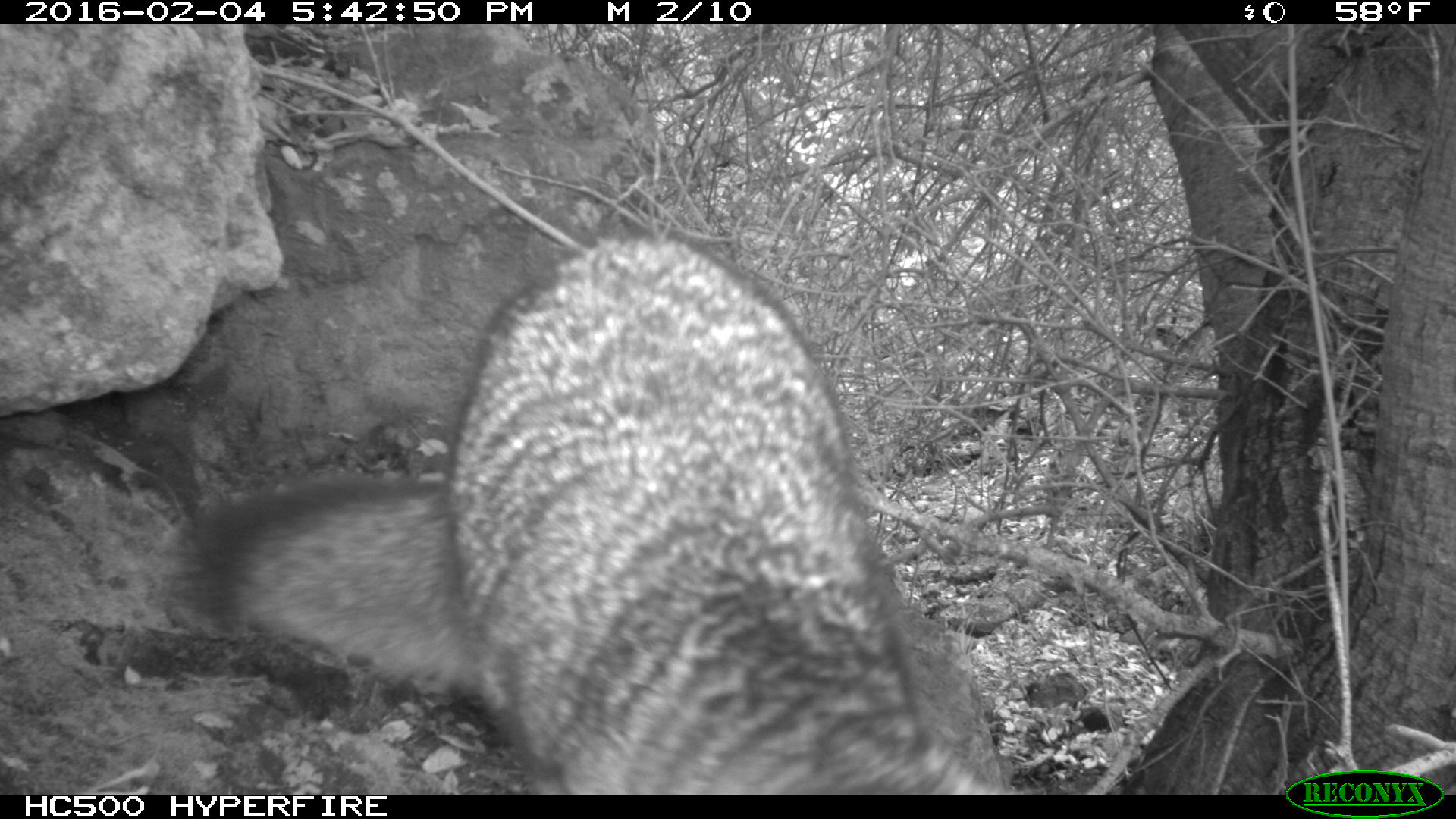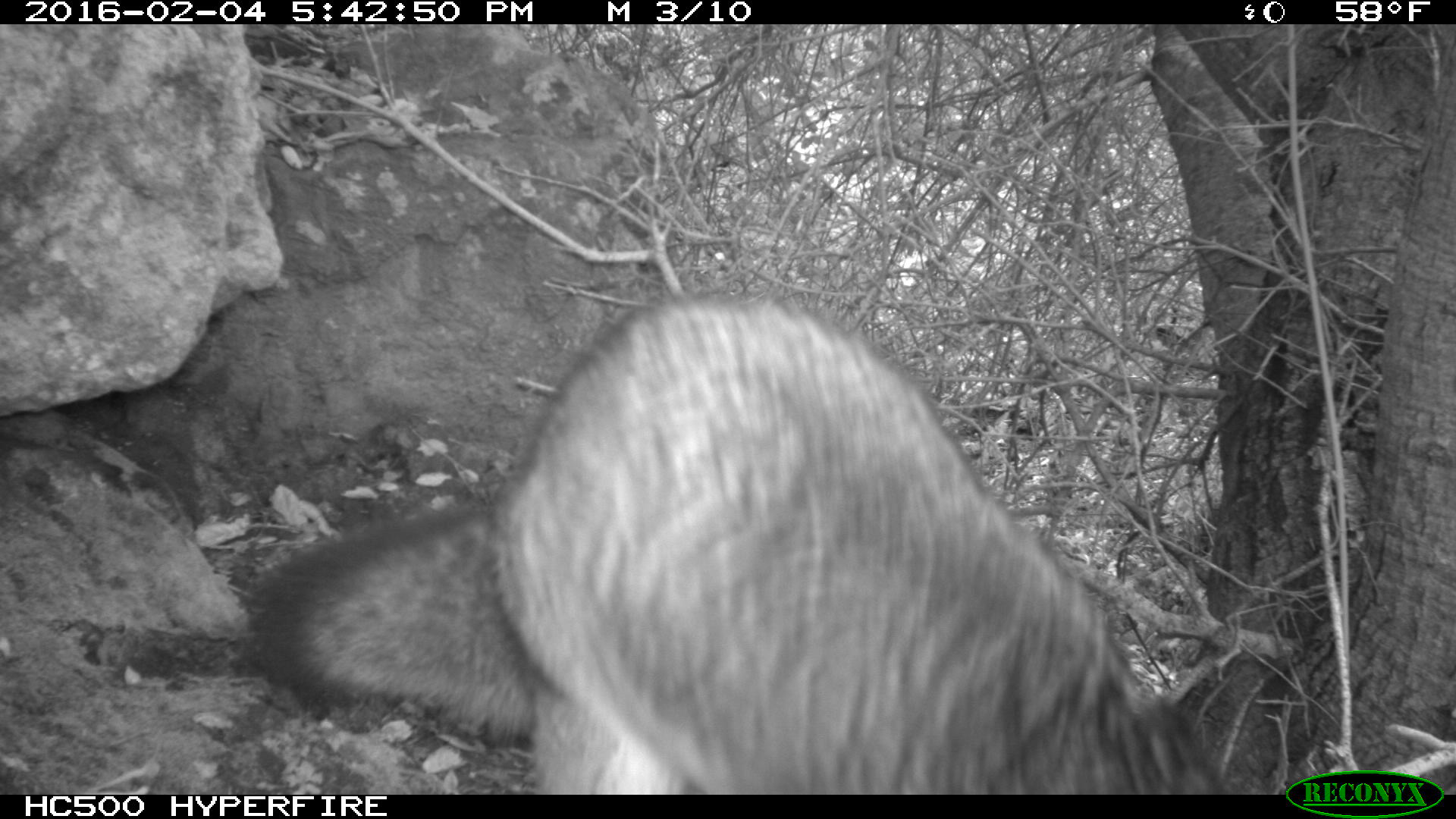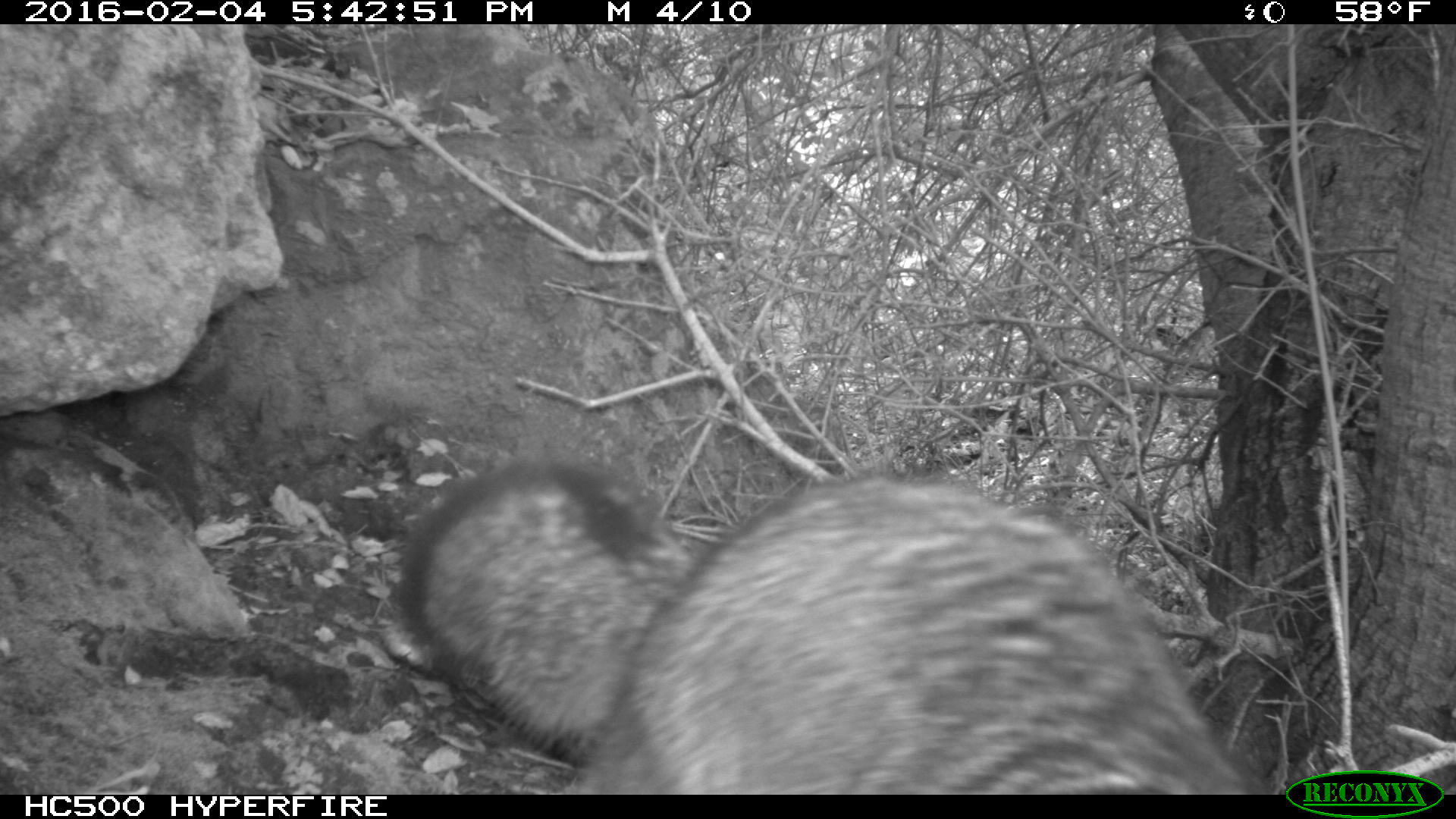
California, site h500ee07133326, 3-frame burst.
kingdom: Animalia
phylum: Chordata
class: Mammalia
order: Carnivora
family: Canidae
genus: Urocyon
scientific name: Urocyon littoralis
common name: island fox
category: fox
Fox (island fox) (Urocyon littoralis).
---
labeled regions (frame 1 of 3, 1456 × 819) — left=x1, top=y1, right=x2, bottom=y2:
fox: left=158, top=212, right=1014, bottom=795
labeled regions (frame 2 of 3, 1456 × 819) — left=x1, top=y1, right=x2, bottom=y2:
fox: left=258, top=291, right=1216, bottom=795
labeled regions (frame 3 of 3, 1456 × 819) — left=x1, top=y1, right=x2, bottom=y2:
fox: left=400, top=458, right=1264, bottom=794